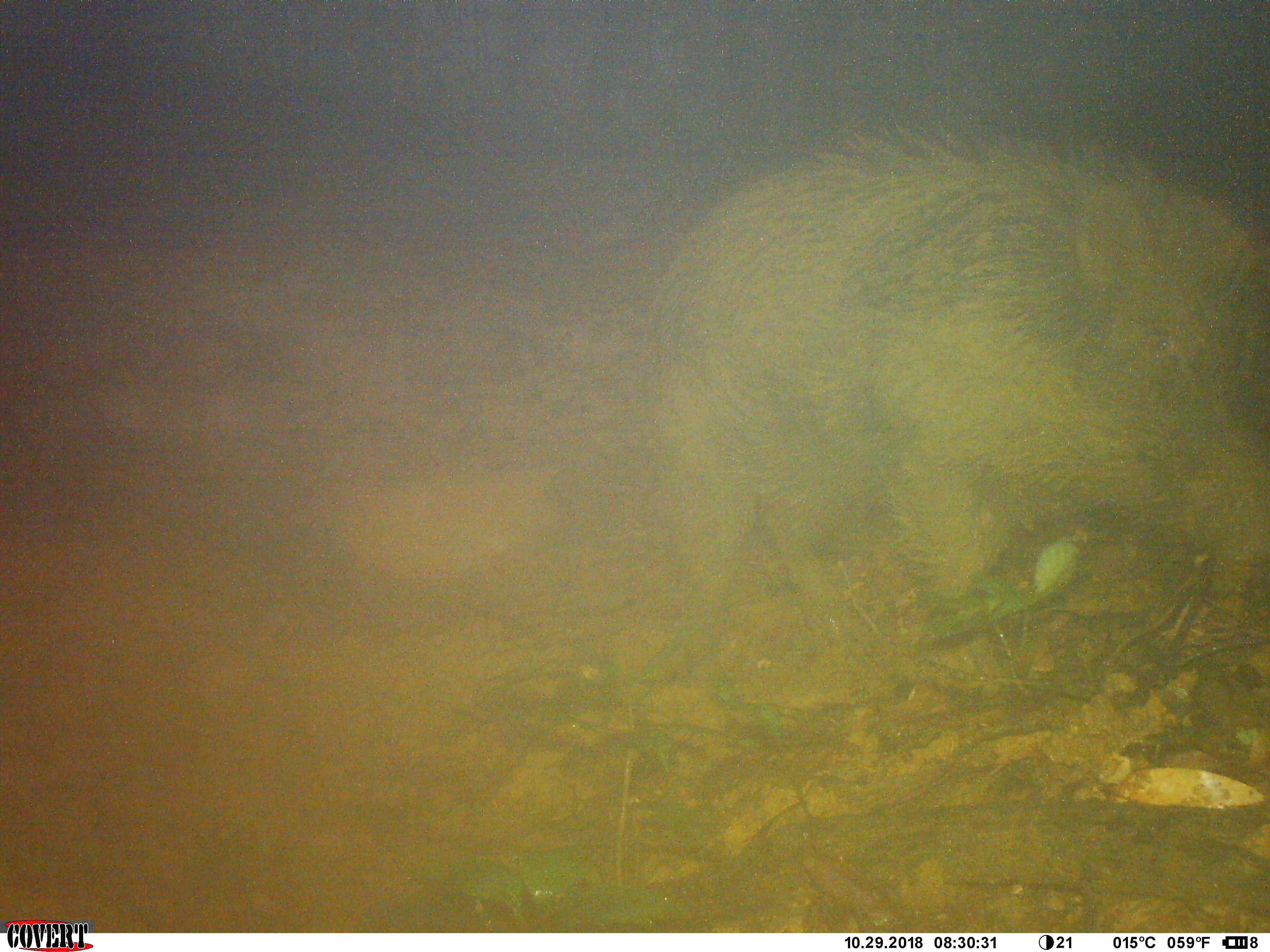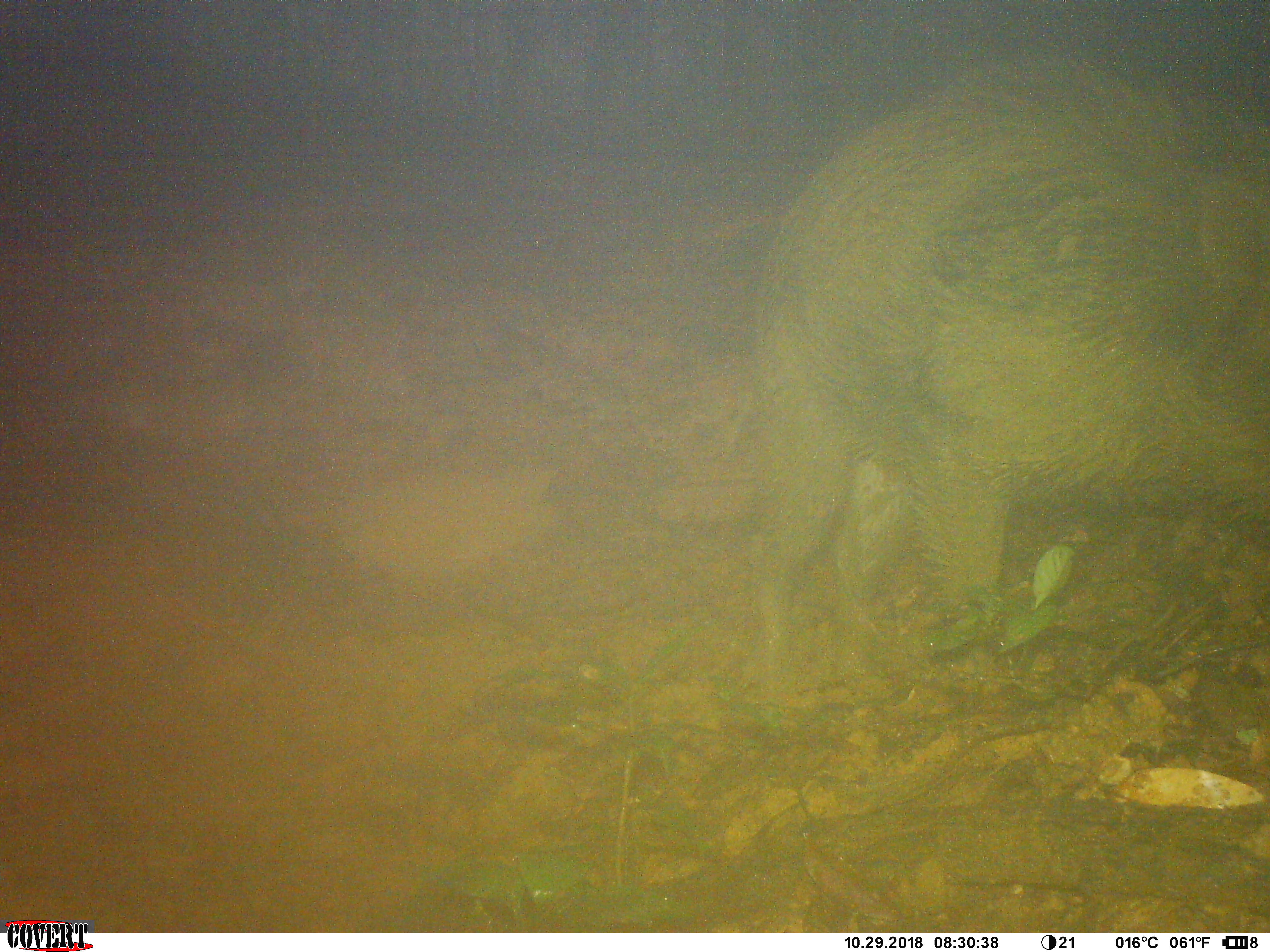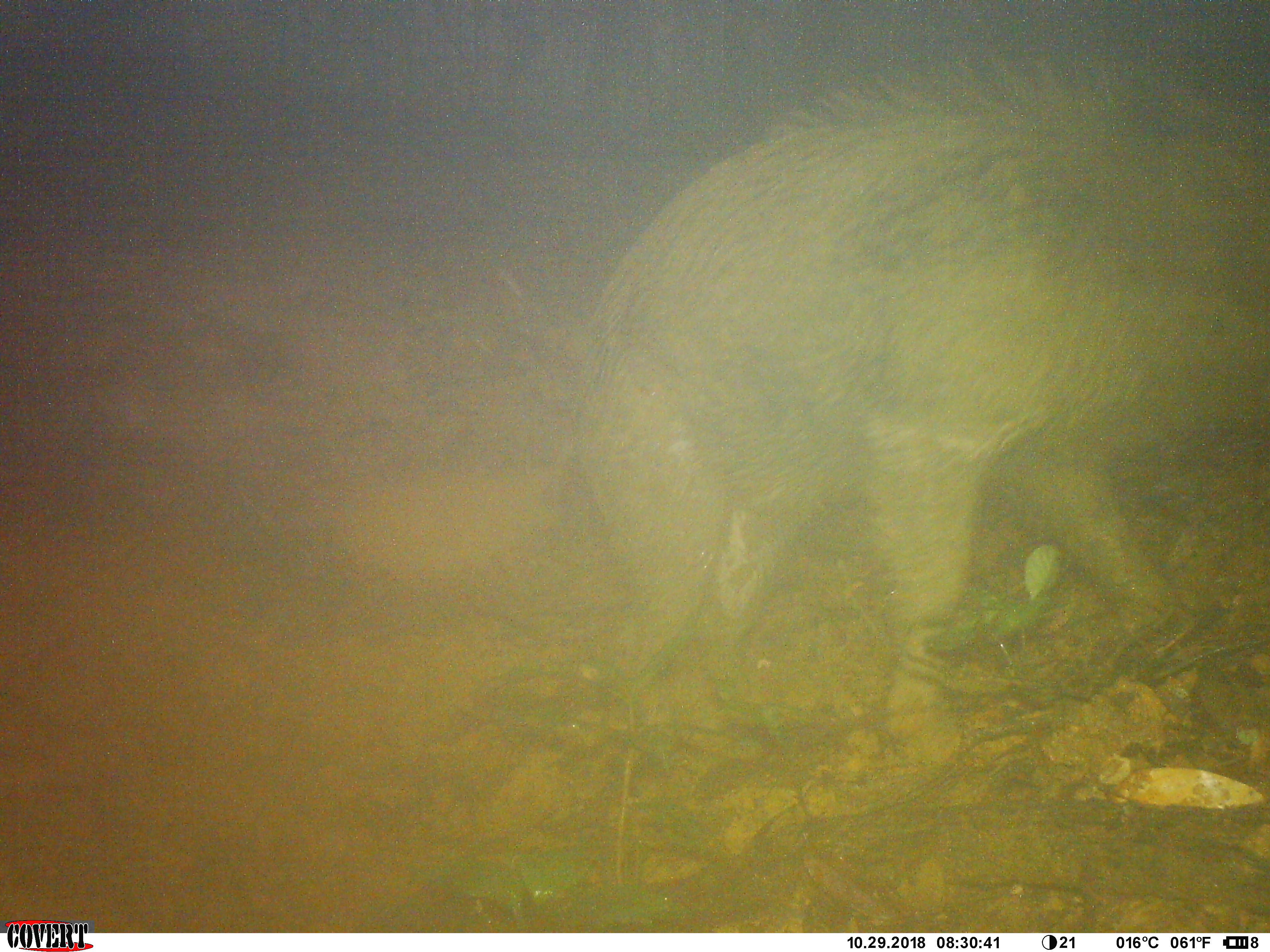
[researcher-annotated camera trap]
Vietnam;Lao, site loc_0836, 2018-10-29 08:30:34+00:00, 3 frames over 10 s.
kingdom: Animalia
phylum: Chordata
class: Mammalia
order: Artiodactyla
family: Suidae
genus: Sus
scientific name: Sus scrofa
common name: eurasian wild pig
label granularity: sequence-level